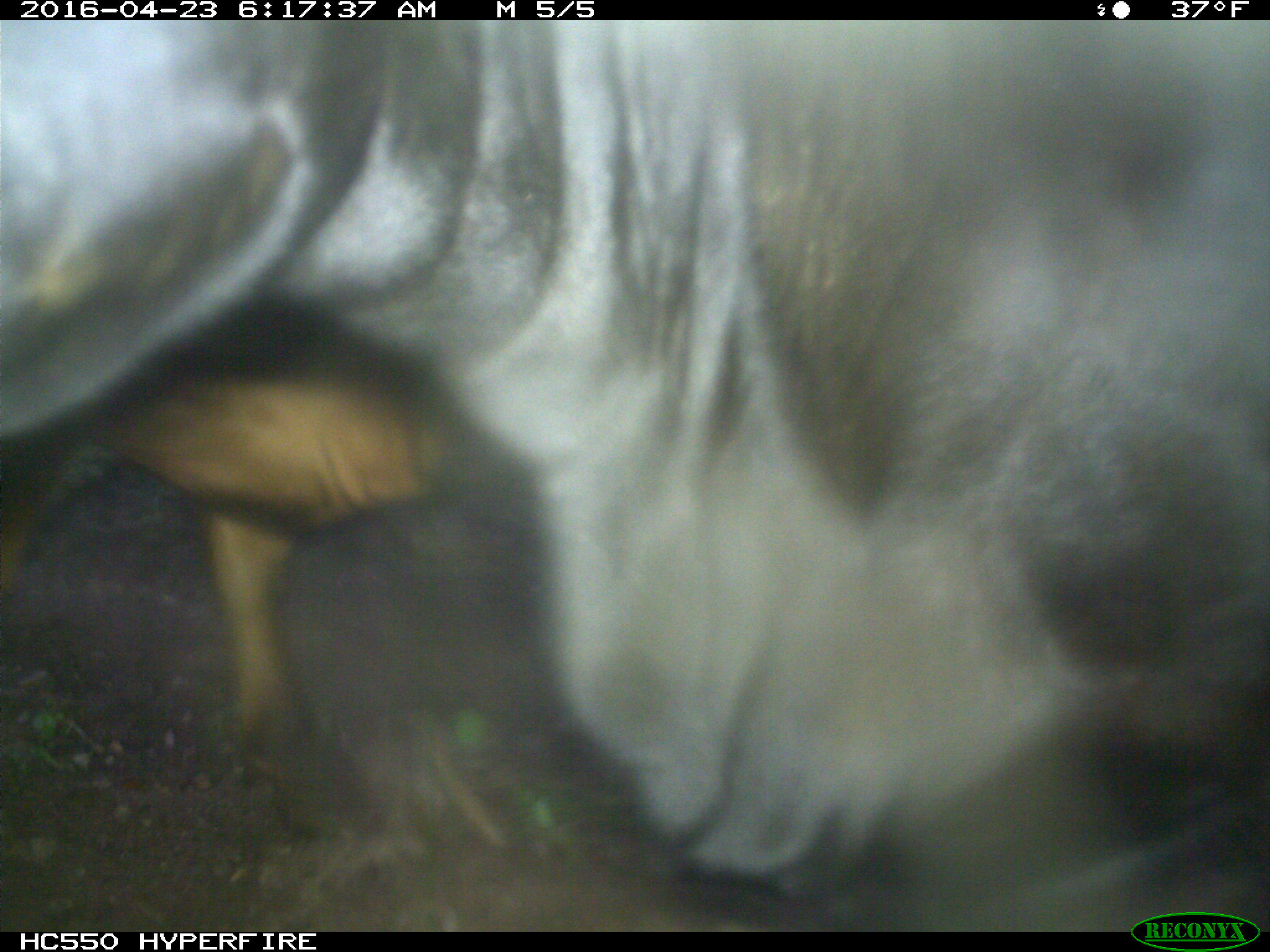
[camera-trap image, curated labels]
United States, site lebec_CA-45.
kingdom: Animalia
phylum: Chordata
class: Mammalia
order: Artiodactyla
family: Bovidae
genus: Bos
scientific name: Bos taurus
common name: domestic cow